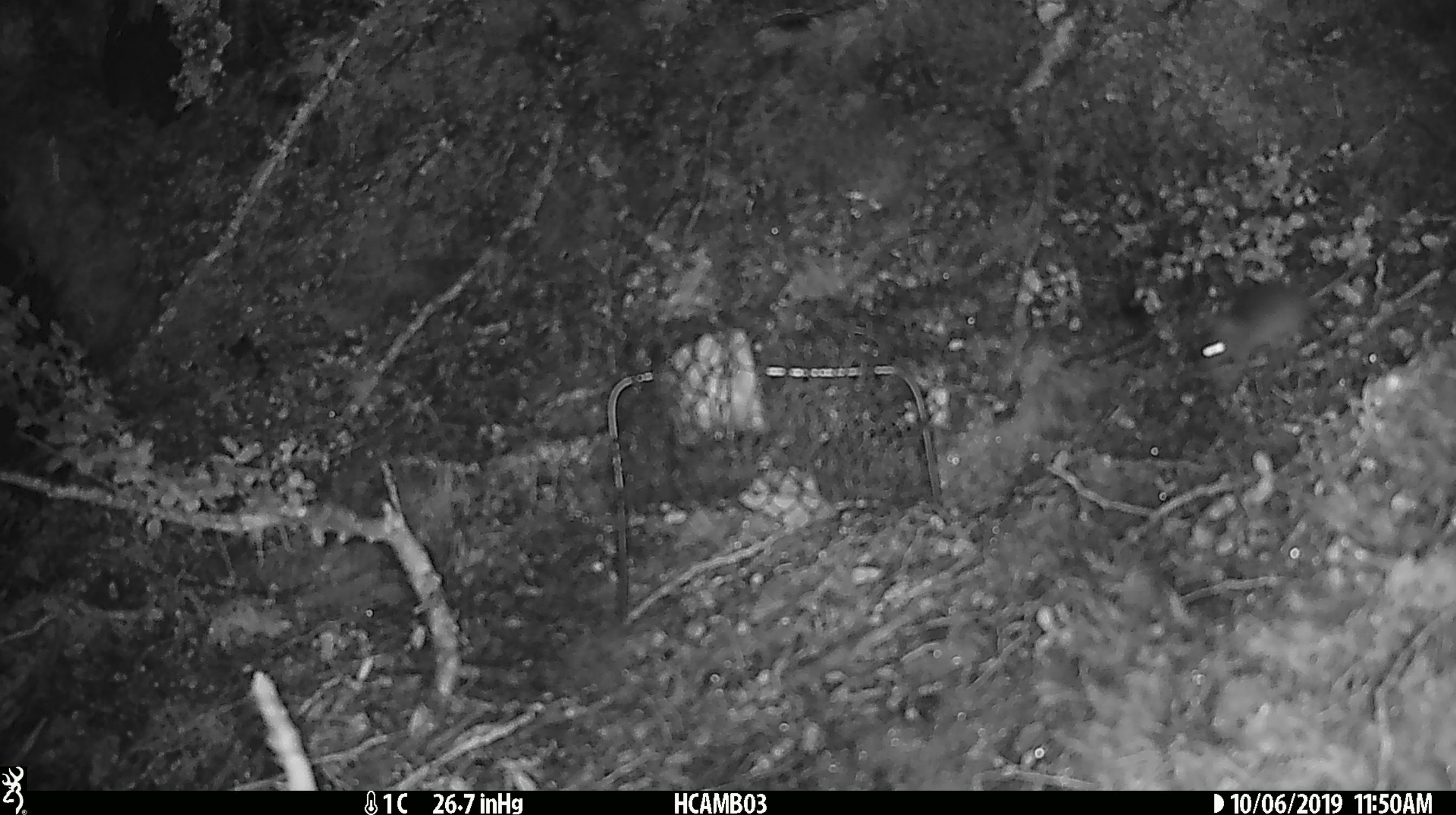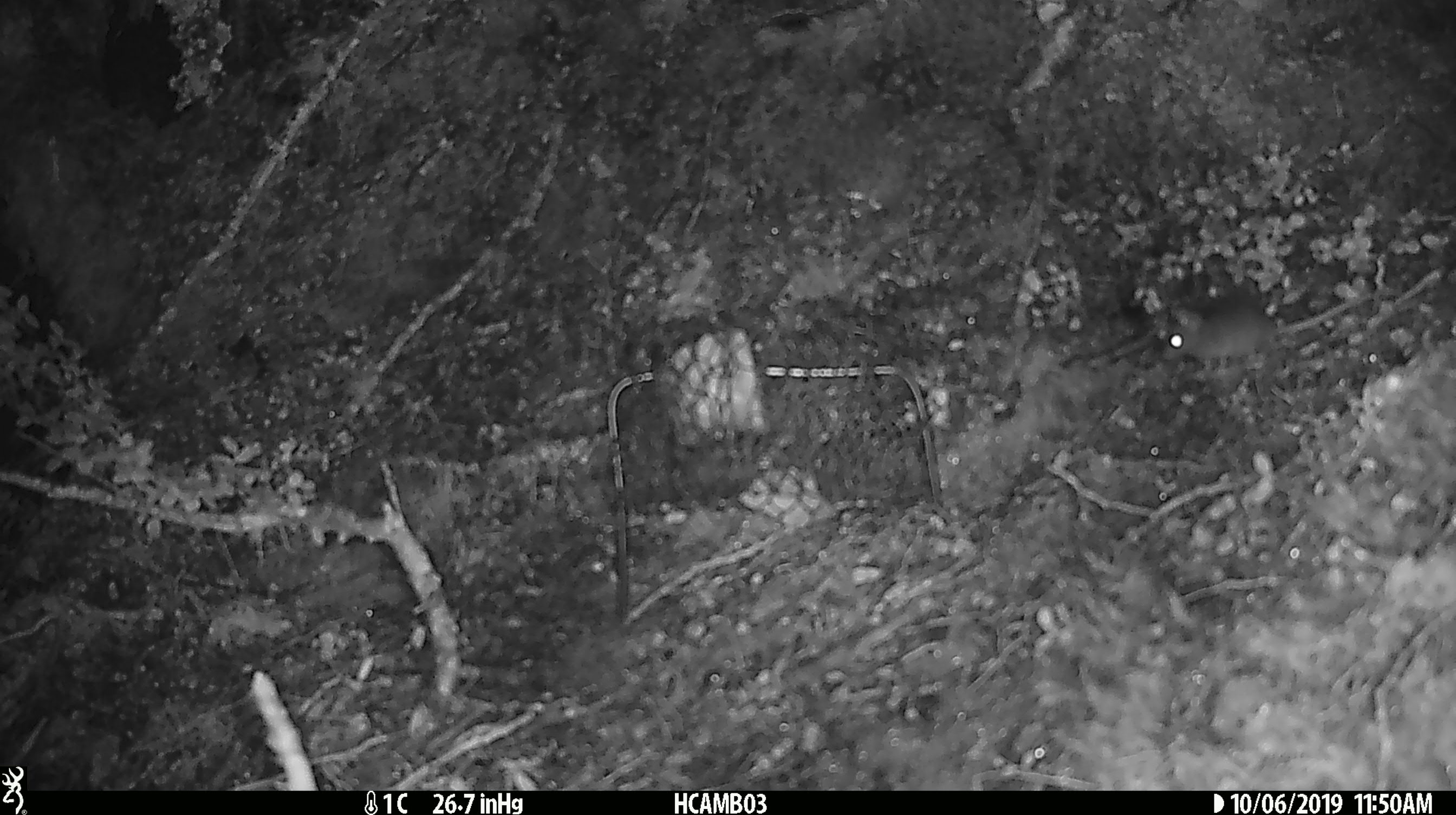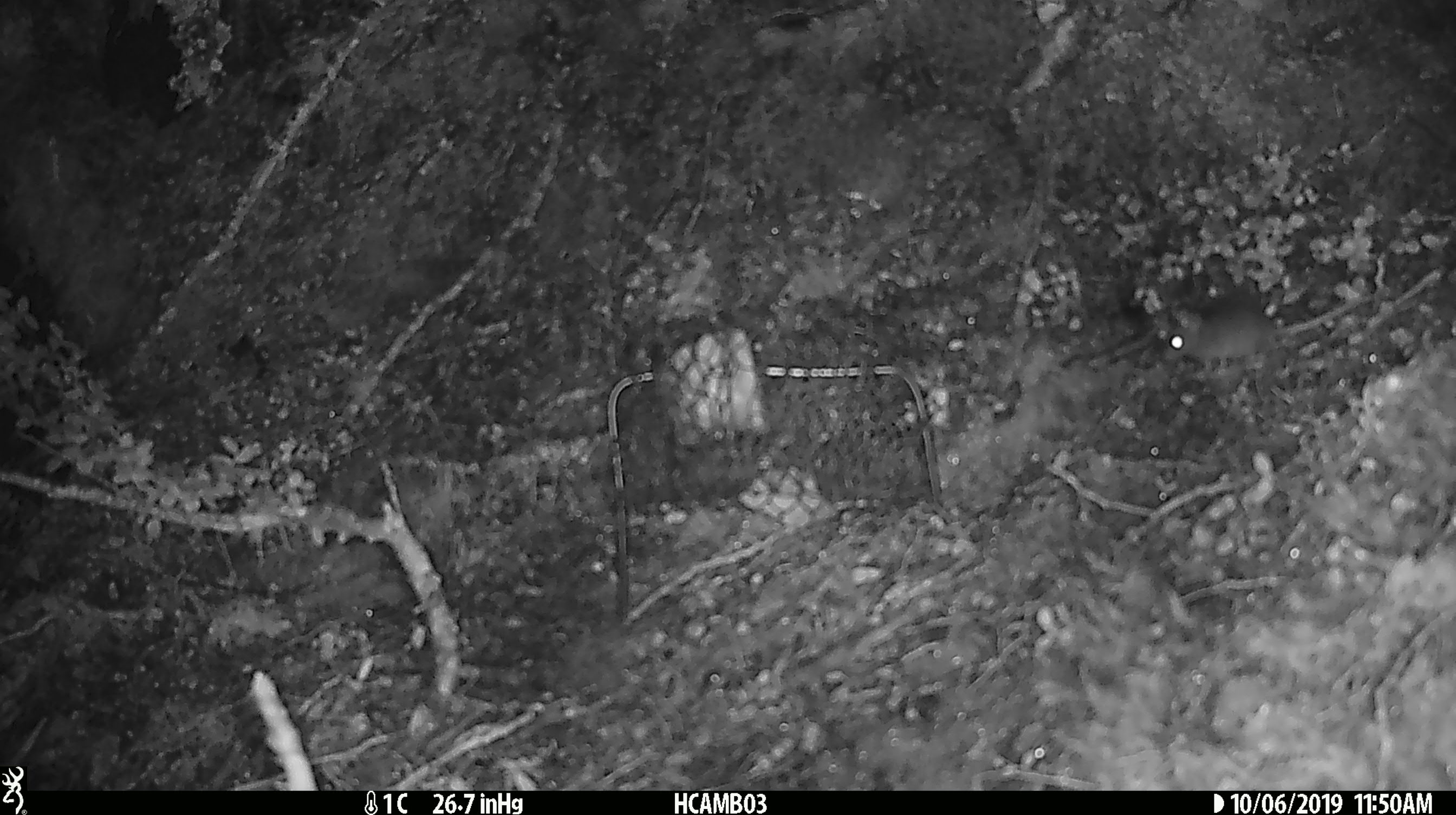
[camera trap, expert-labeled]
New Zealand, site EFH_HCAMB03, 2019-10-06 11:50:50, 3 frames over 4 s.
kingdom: Animalia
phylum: Chordata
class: Mammalia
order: Rodentia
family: Muridae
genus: Mus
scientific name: Mus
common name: mouse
Mouse (Mus).